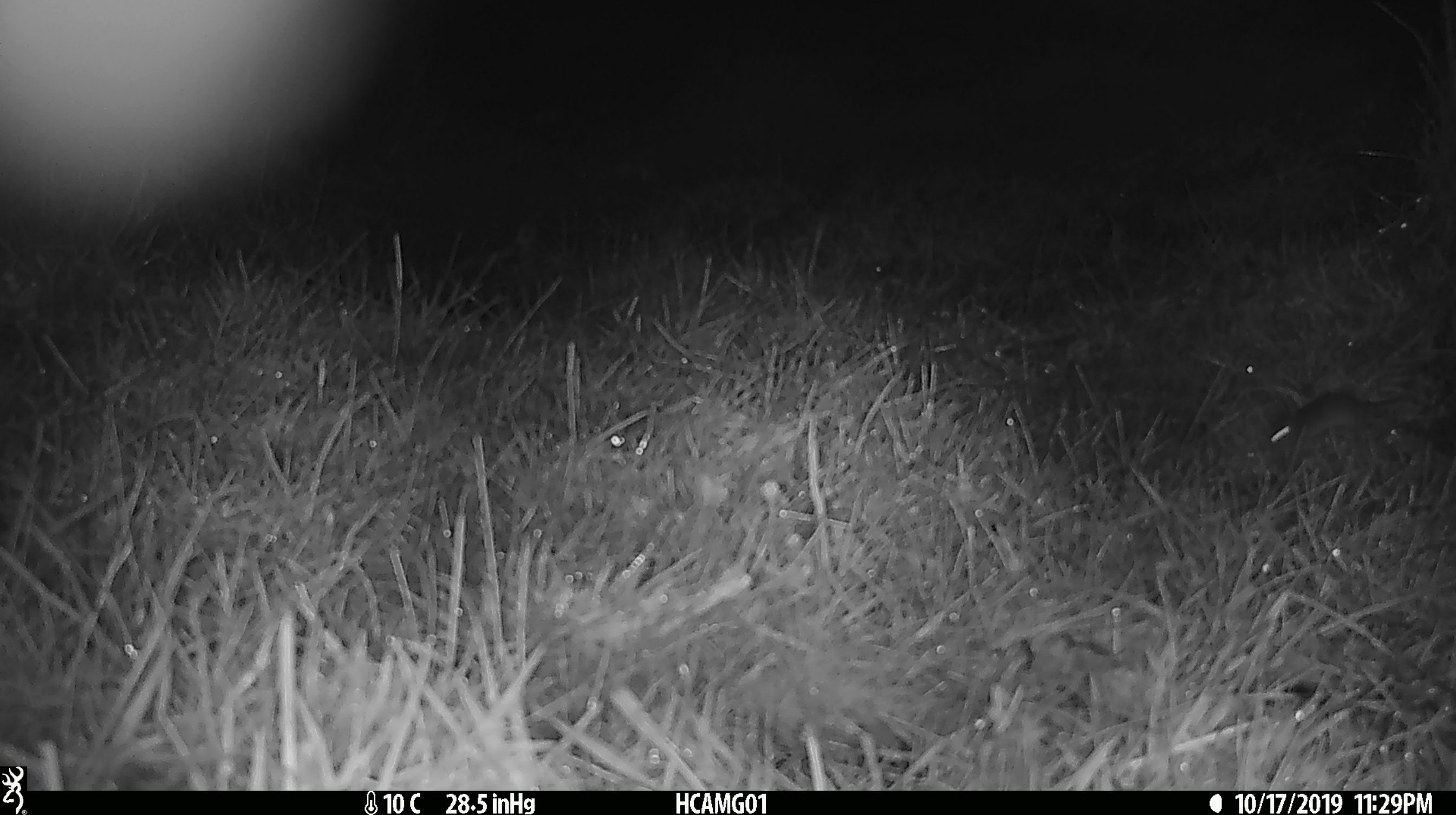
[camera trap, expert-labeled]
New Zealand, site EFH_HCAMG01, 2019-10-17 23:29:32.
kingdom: Animalia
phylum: Chordata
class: Mammalia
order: Rodentia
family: Muridae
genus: Mus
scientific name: Mus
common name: mouse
Mouse (Mus).